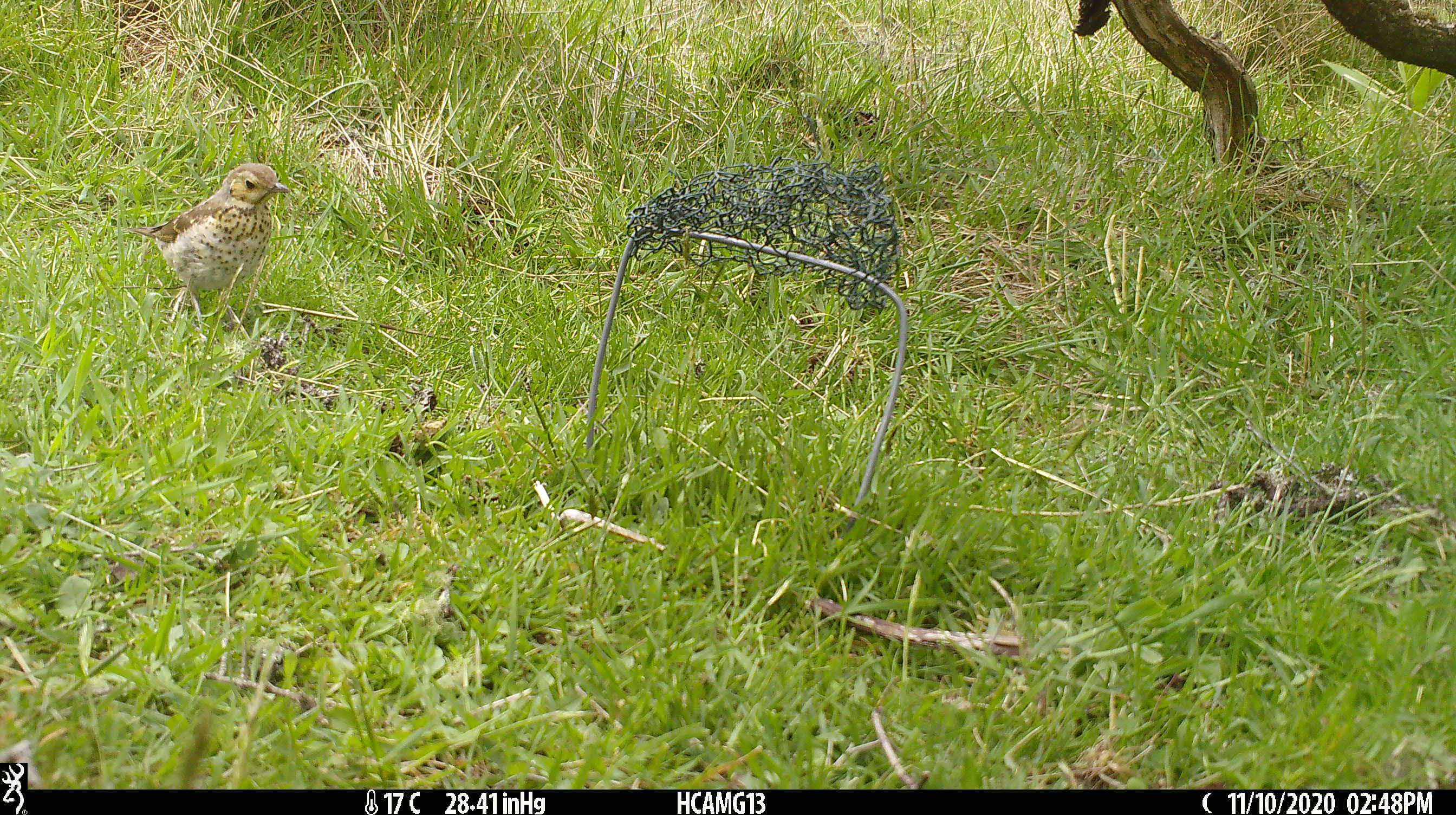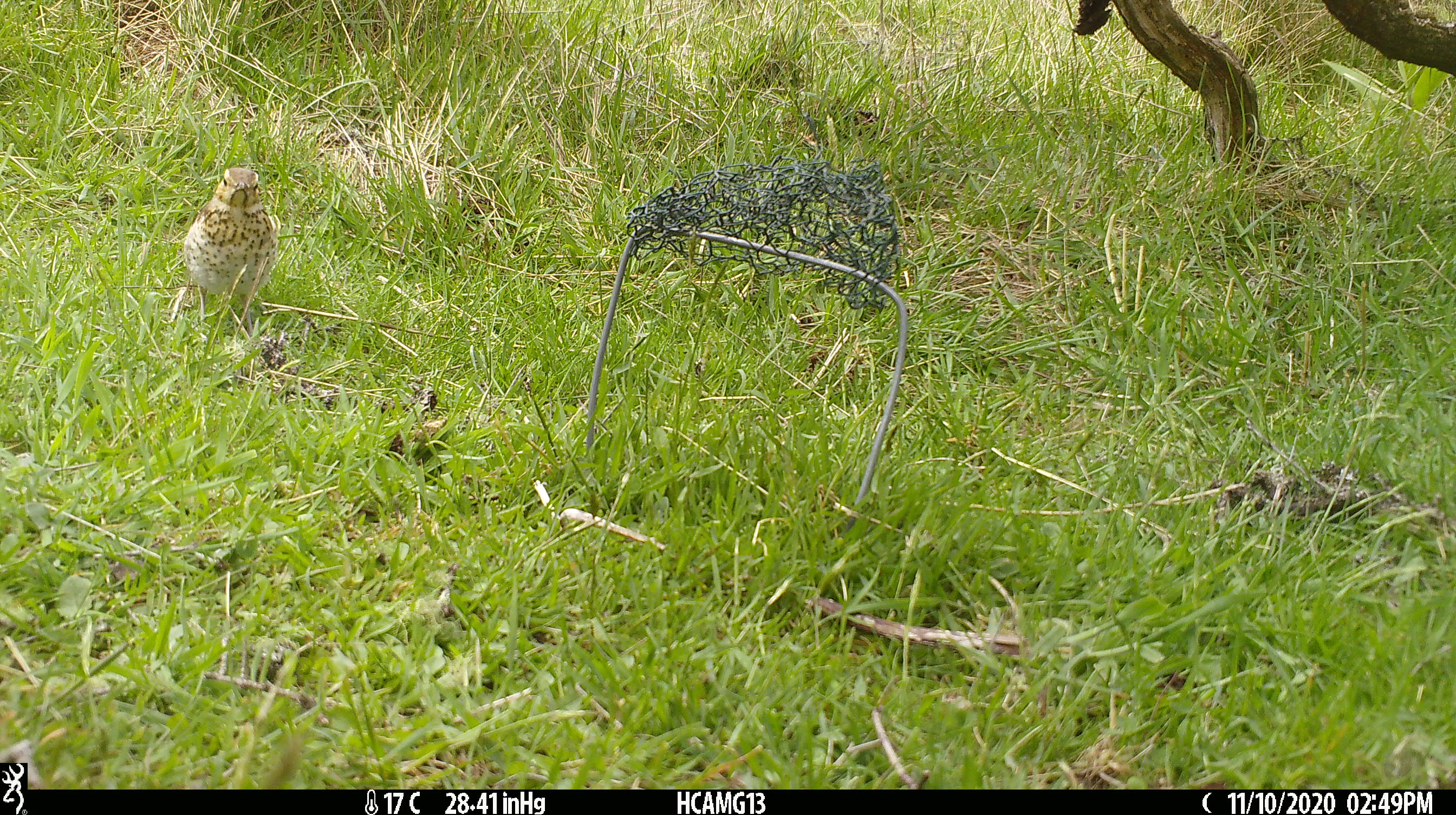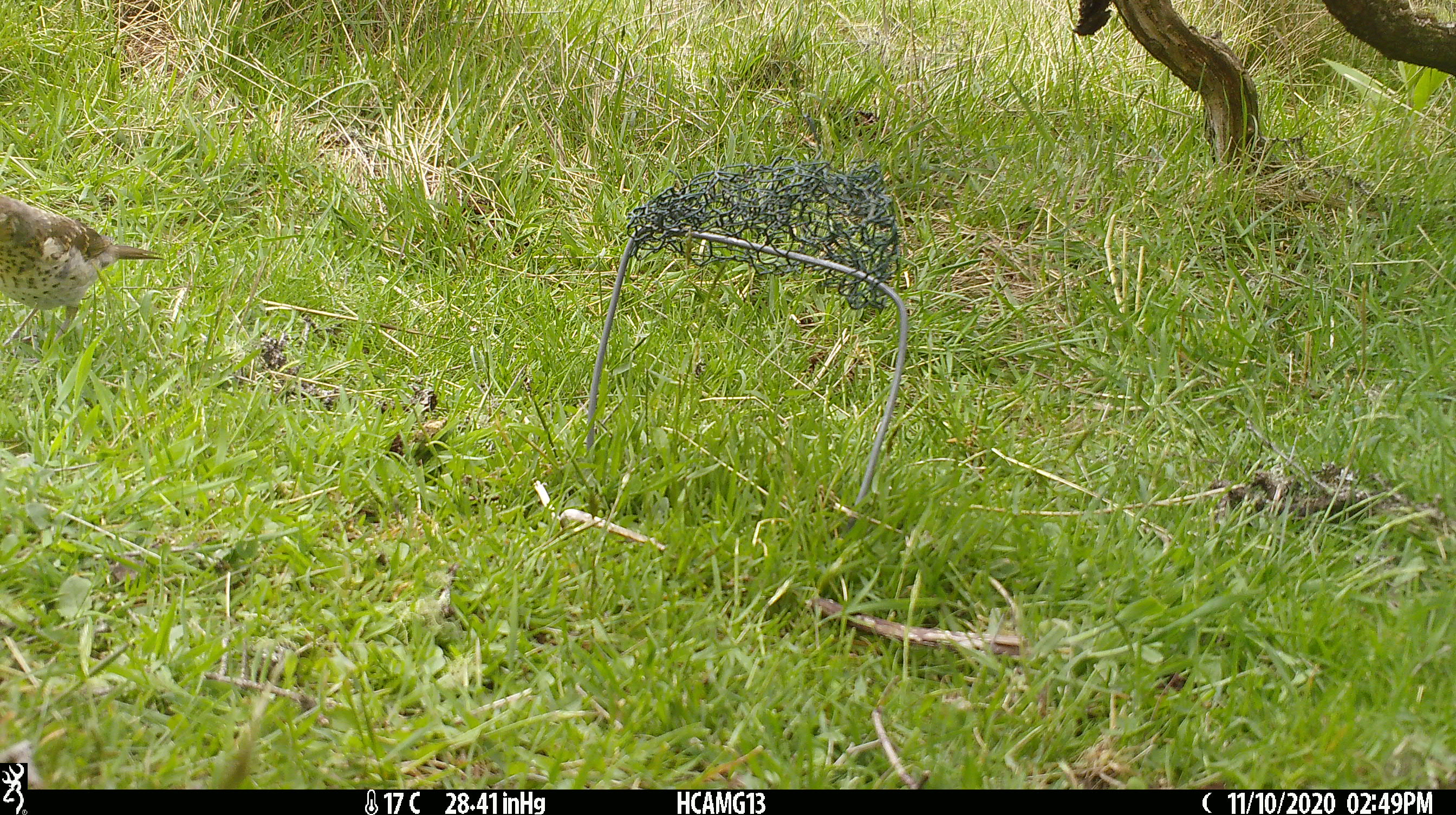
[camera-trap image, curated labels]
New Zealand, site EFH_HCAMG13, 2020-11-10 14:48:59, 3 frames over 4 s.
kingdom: Animalia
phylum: Chordata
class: Aves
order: Passeriformes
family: Turdidae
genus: Turdus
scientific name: Turdus philomelos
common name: song thrush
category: thrush